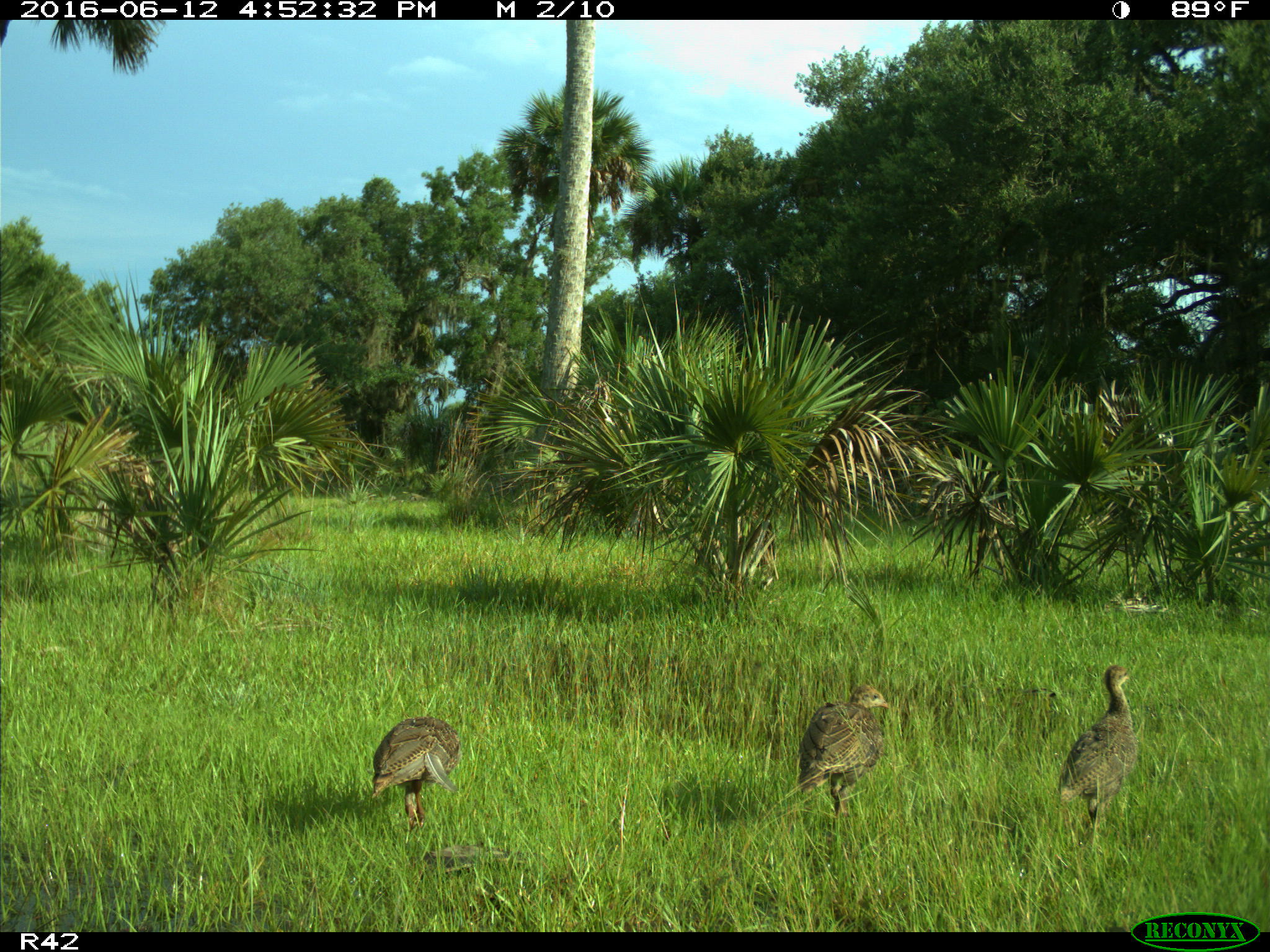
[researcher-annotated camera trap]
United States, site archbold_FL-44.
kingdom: Animalia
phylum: Chordata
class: Aves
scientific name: Aves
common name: birds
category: unidentified bird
Unidentified bird (birds) (Aves).